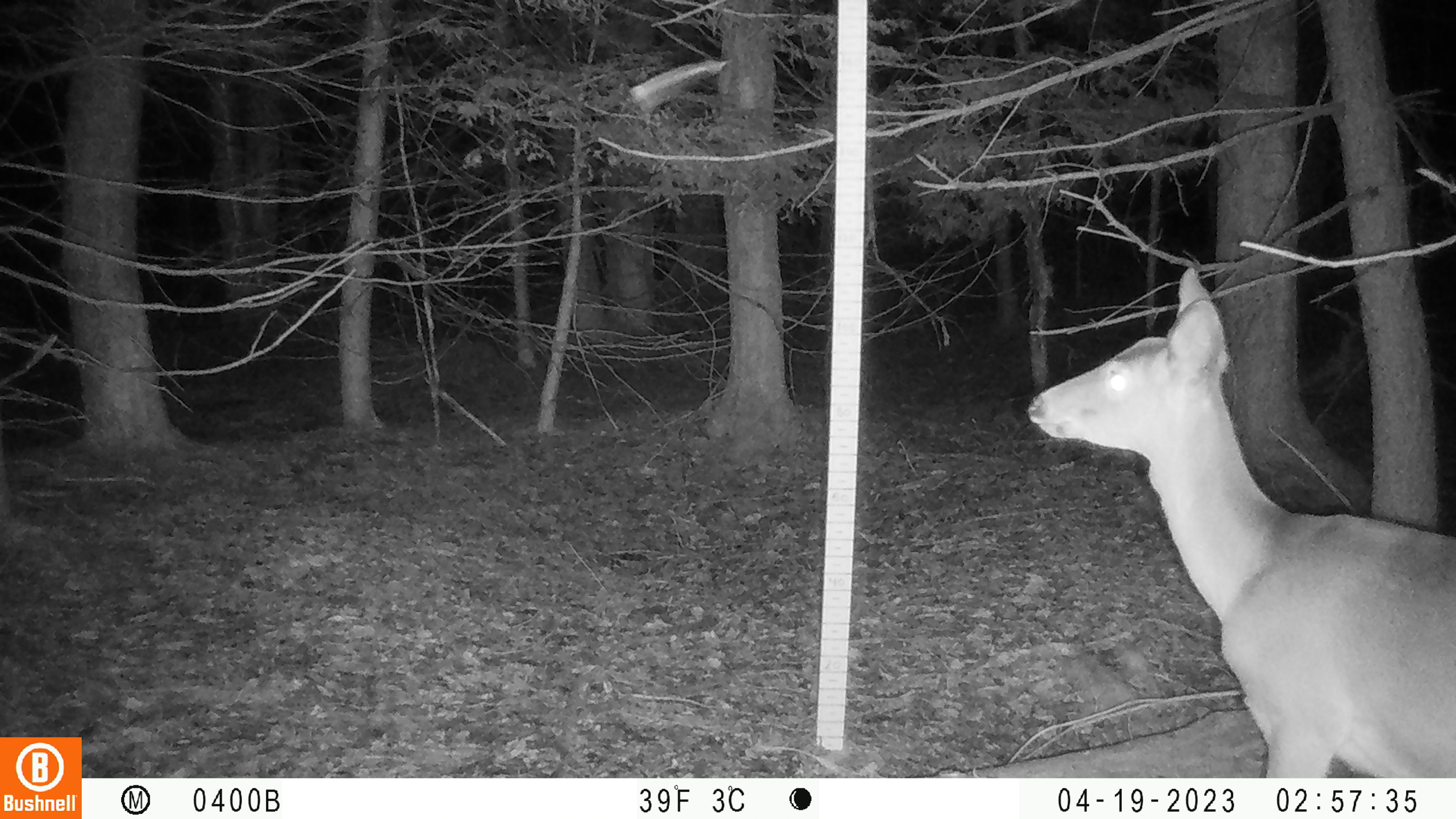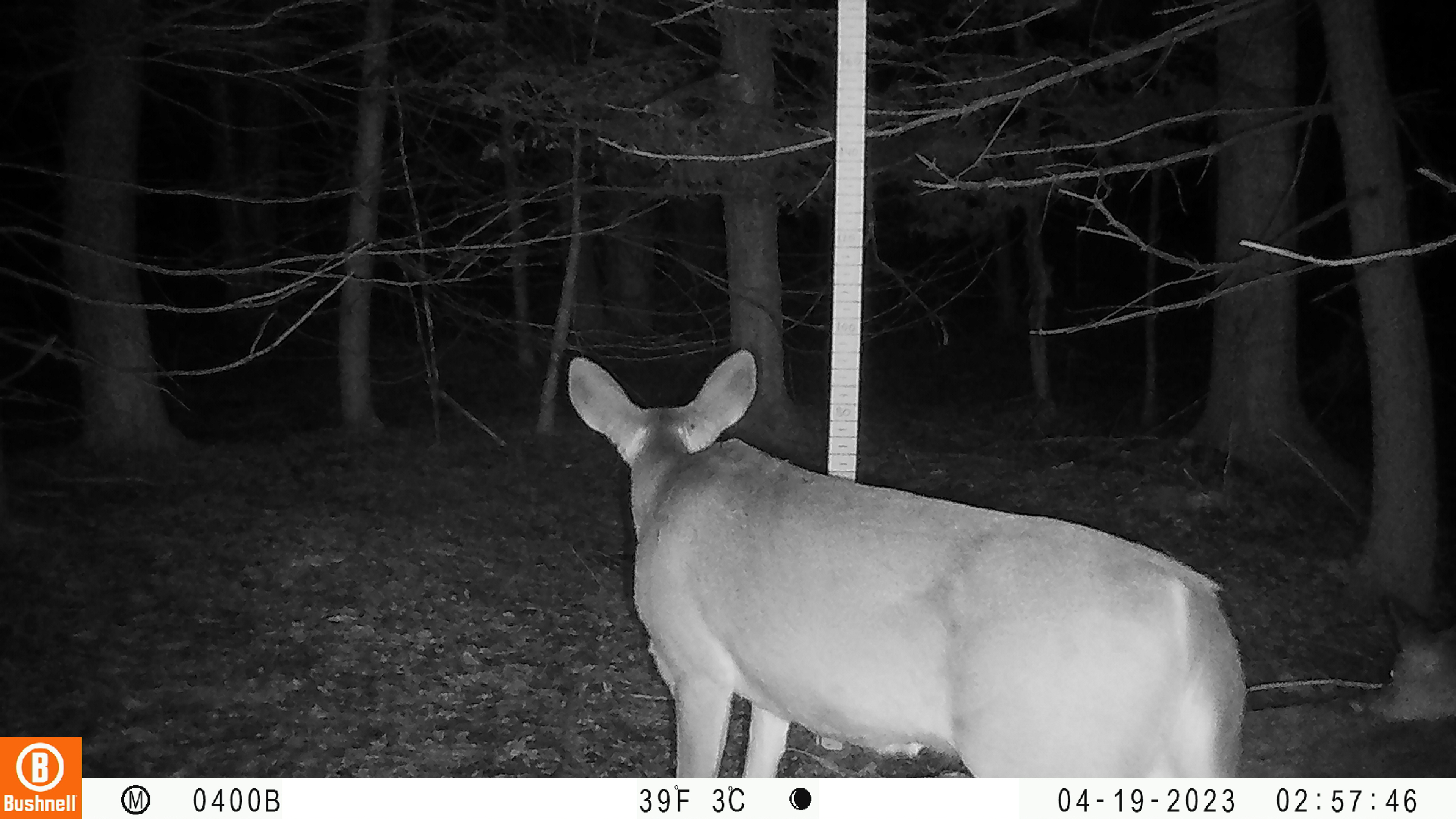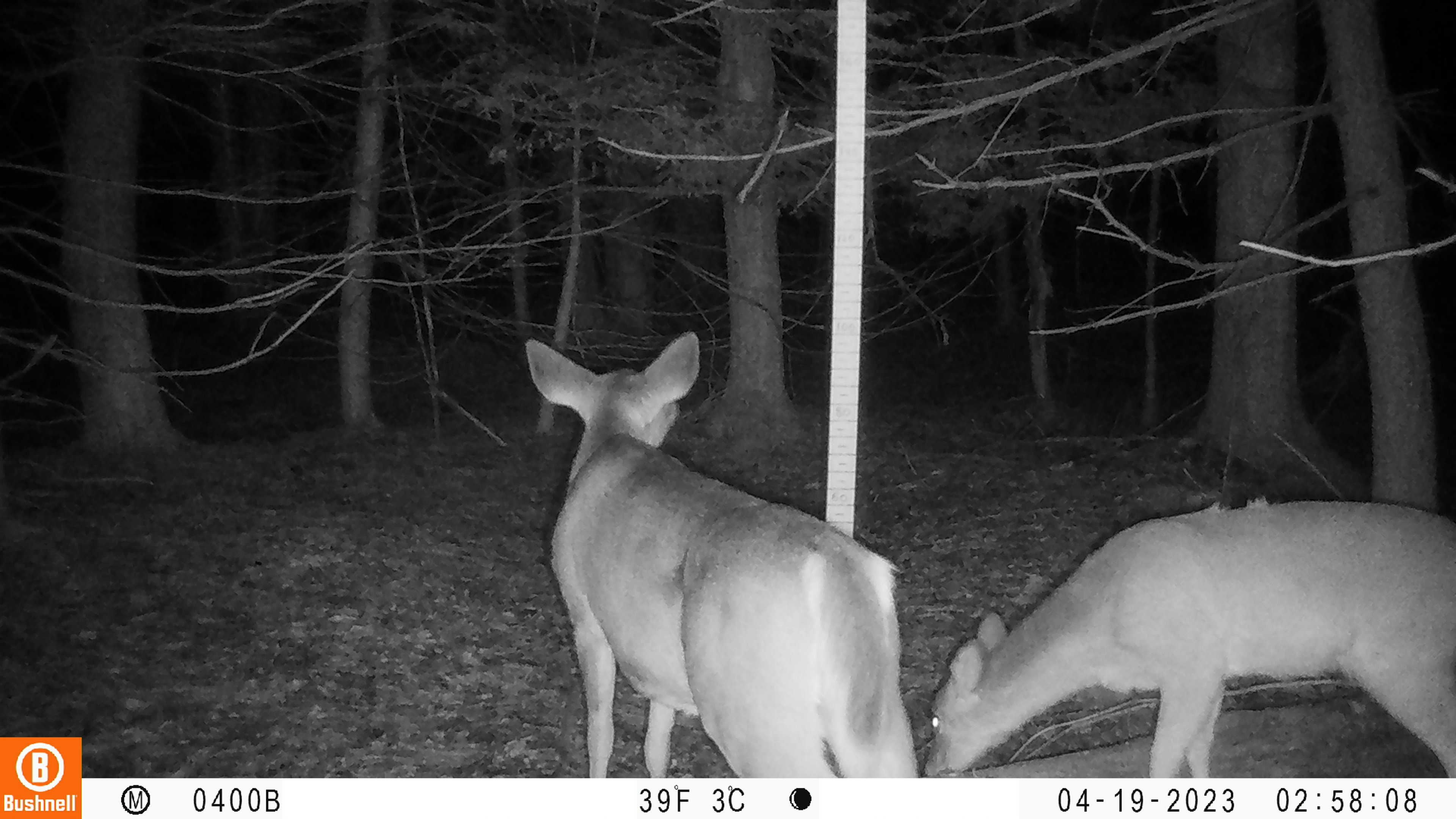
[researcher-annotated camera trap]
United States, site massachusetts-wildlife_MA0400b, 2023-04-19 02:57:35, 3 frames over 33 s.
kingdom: Animalia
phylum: Chordata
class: Mammalia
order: Artiodactyla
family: Cervidae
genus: Odocoileus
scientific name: Odocoileus virginianus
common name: white-tailed deer